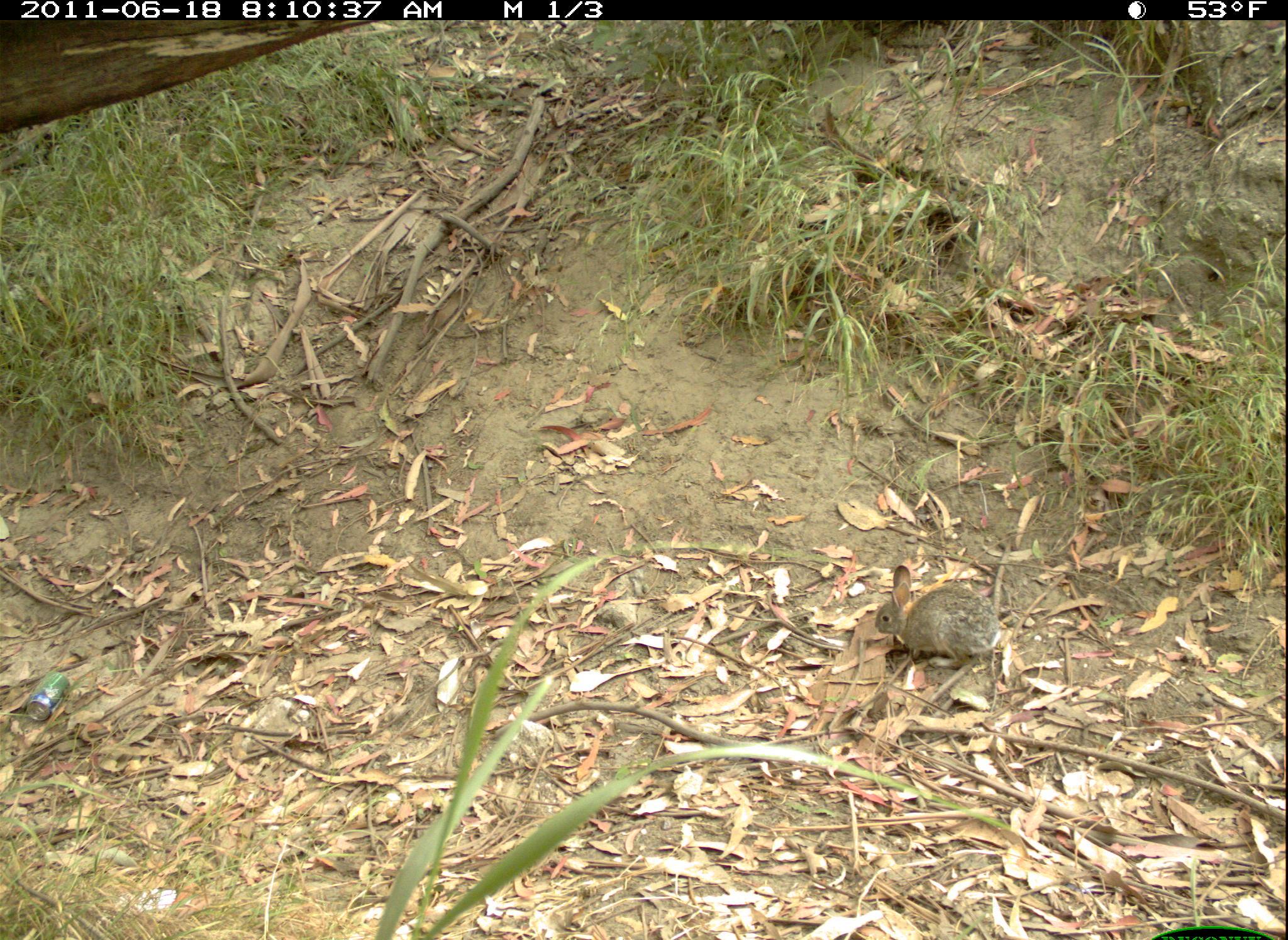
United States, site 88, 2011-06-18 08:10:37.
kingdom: Animalia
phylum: Chordata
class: Mammalia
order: Lagomorpha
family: Leporidae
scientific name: Leporidae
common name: rabbits and hares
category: rabbit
Rabbit (rabbits and hares) (Leporidae).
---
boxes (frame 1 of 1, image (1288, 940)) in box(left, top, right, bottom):
rabbit: box(855, 554, 1029, 704)